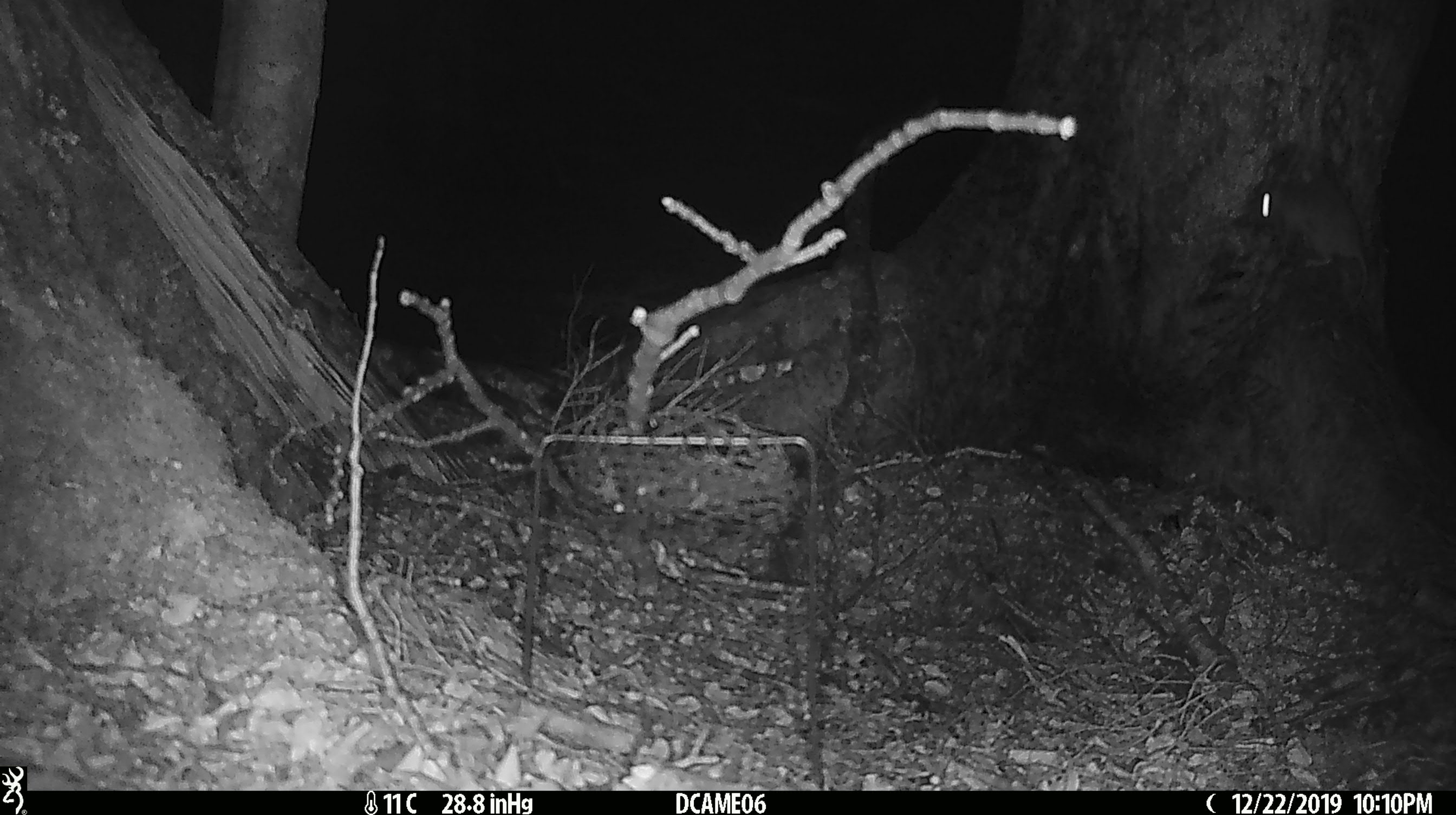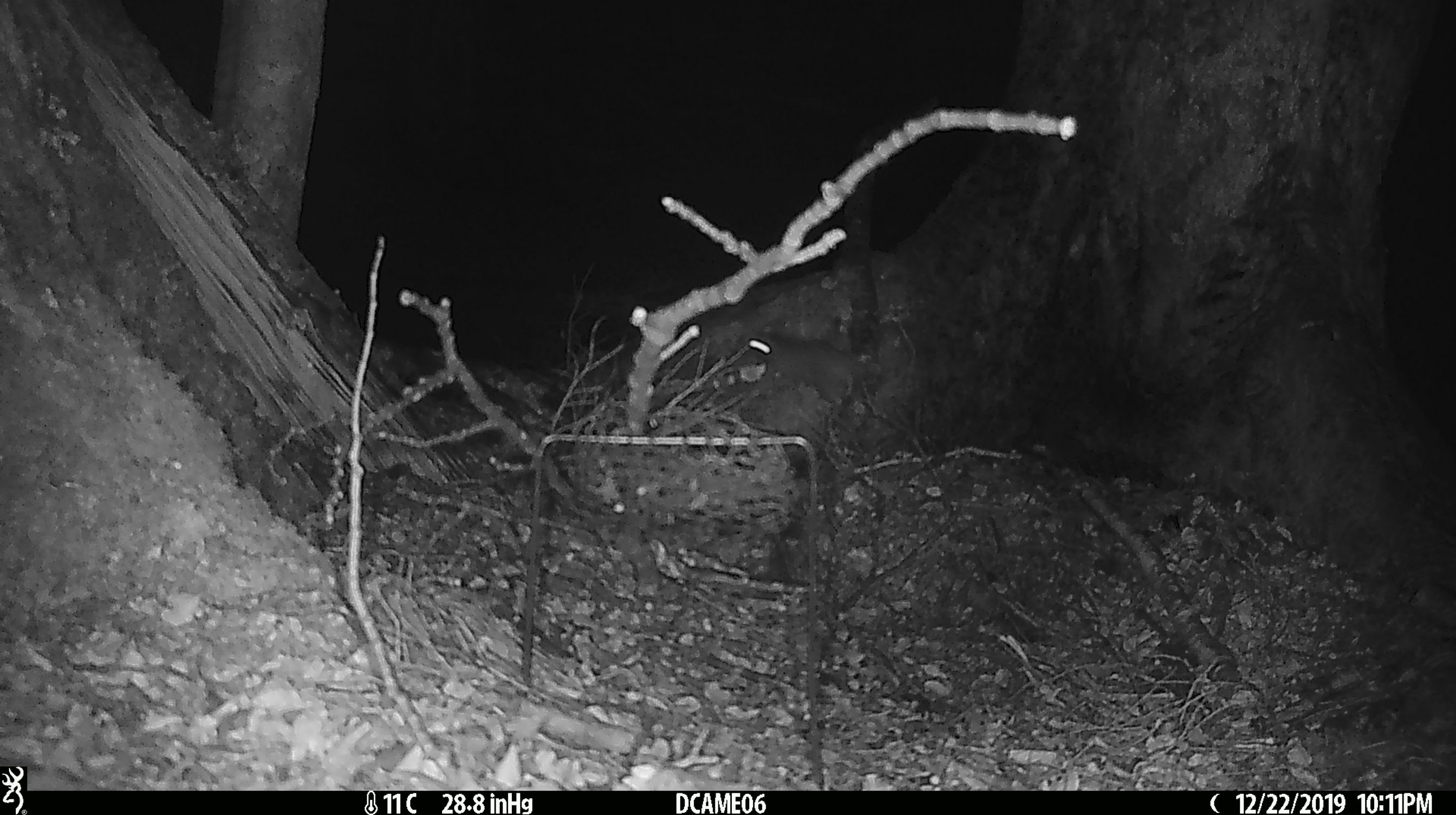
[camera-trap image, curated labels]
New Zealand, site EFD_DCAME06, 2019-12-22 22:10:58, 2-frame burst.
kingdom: Animalia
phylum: Chordata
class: Mammalia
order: Rodentia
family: Muridae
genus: Rattus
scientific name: Rattus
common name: rat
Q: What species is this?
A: Rat (Rattus).